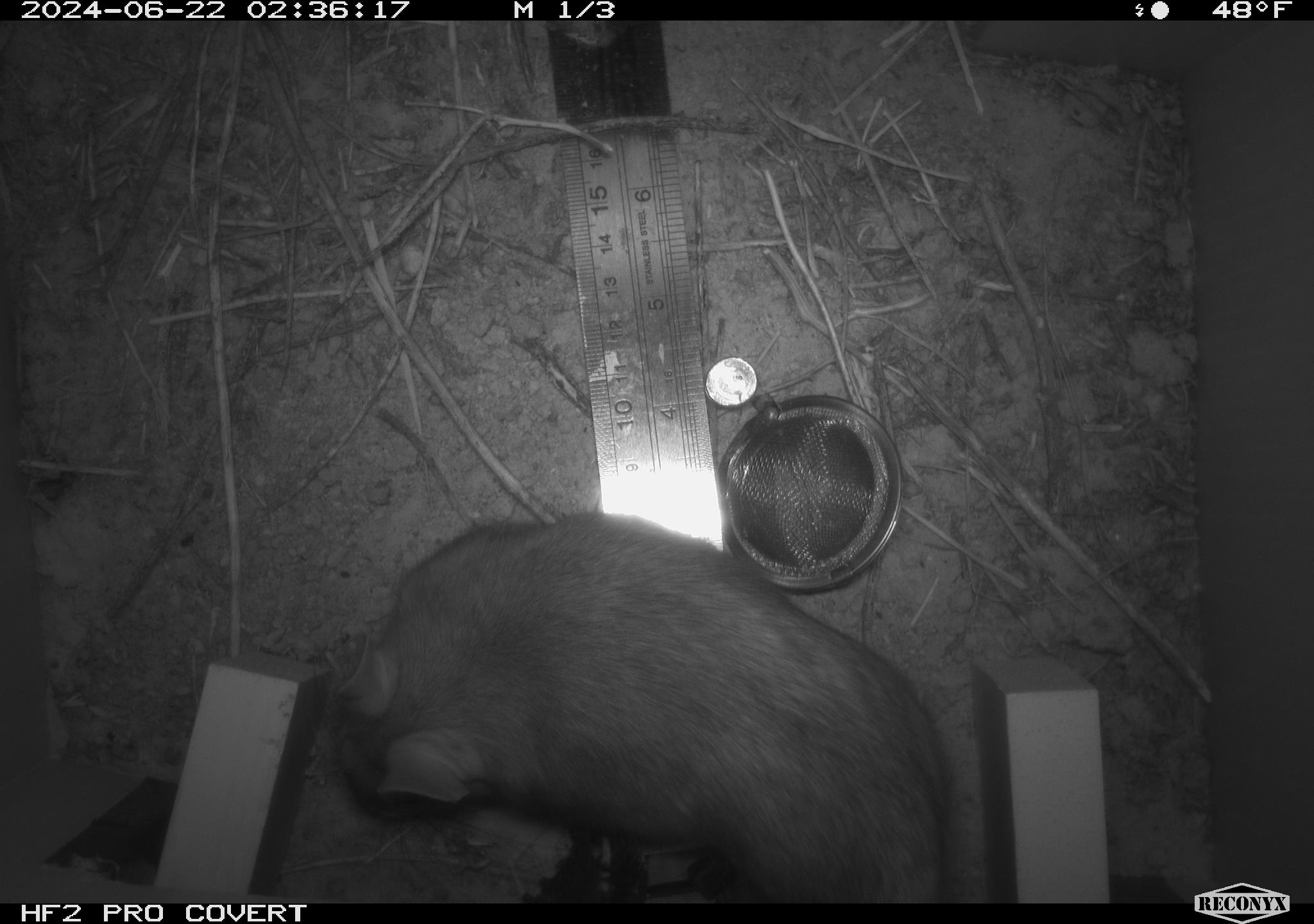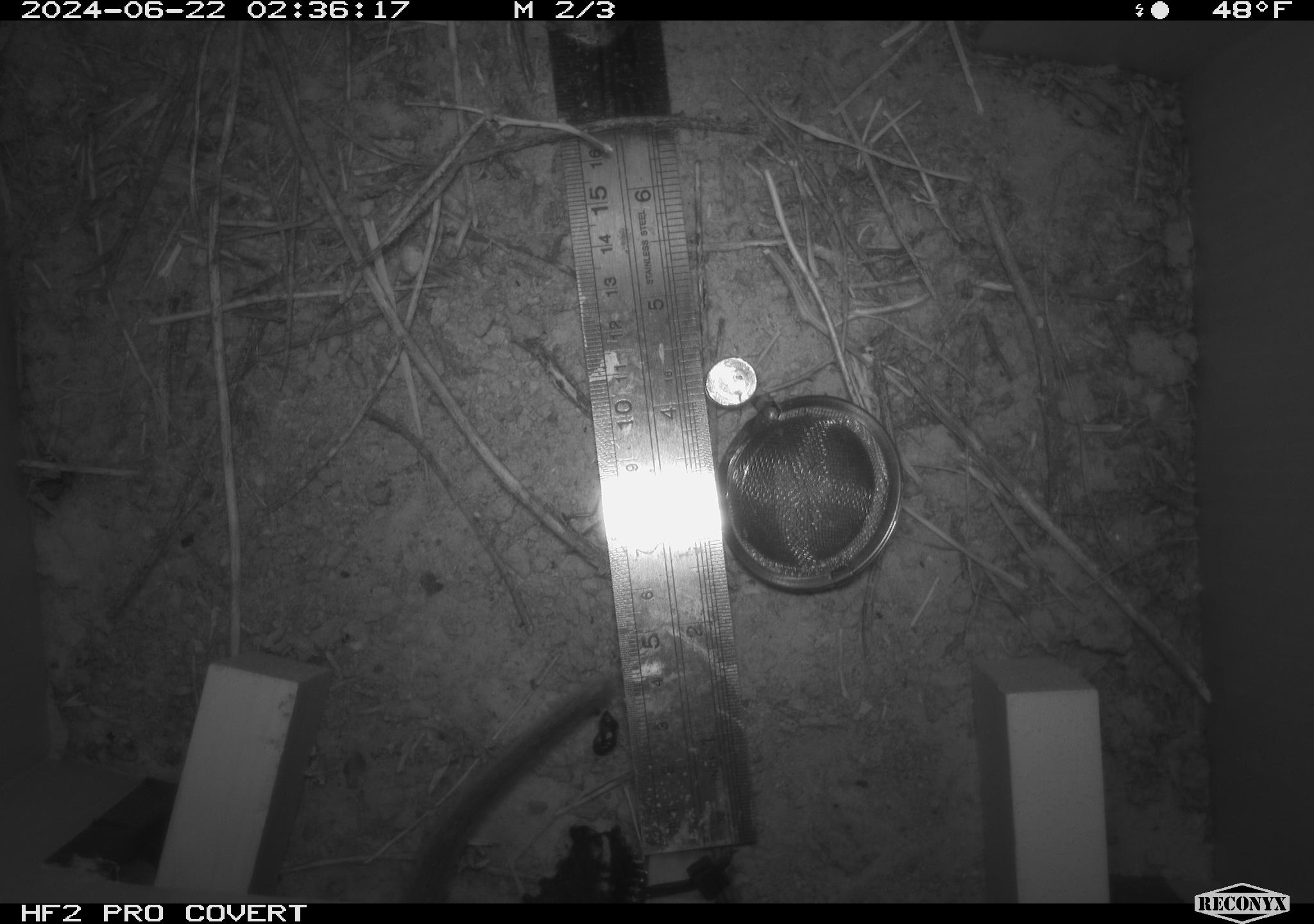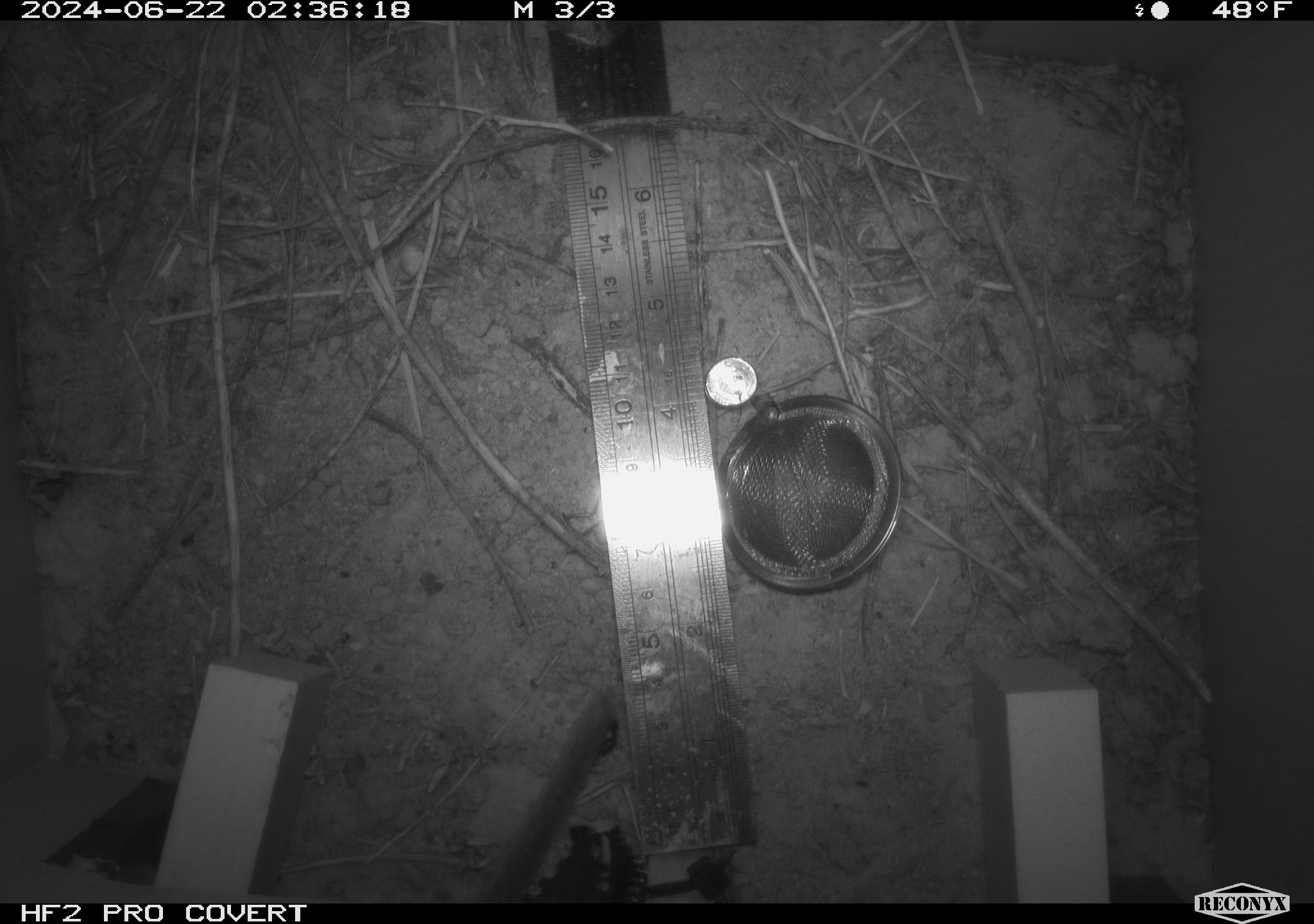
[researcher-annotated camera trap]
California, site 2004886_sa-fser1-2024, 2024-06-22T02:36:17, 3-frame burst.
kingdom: Animalia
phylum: Chordata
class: Mammalia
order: Rodentia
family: Cricetidae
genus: Neotoma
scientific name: Neotoma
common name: pack rat or woodrat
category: neotoma species